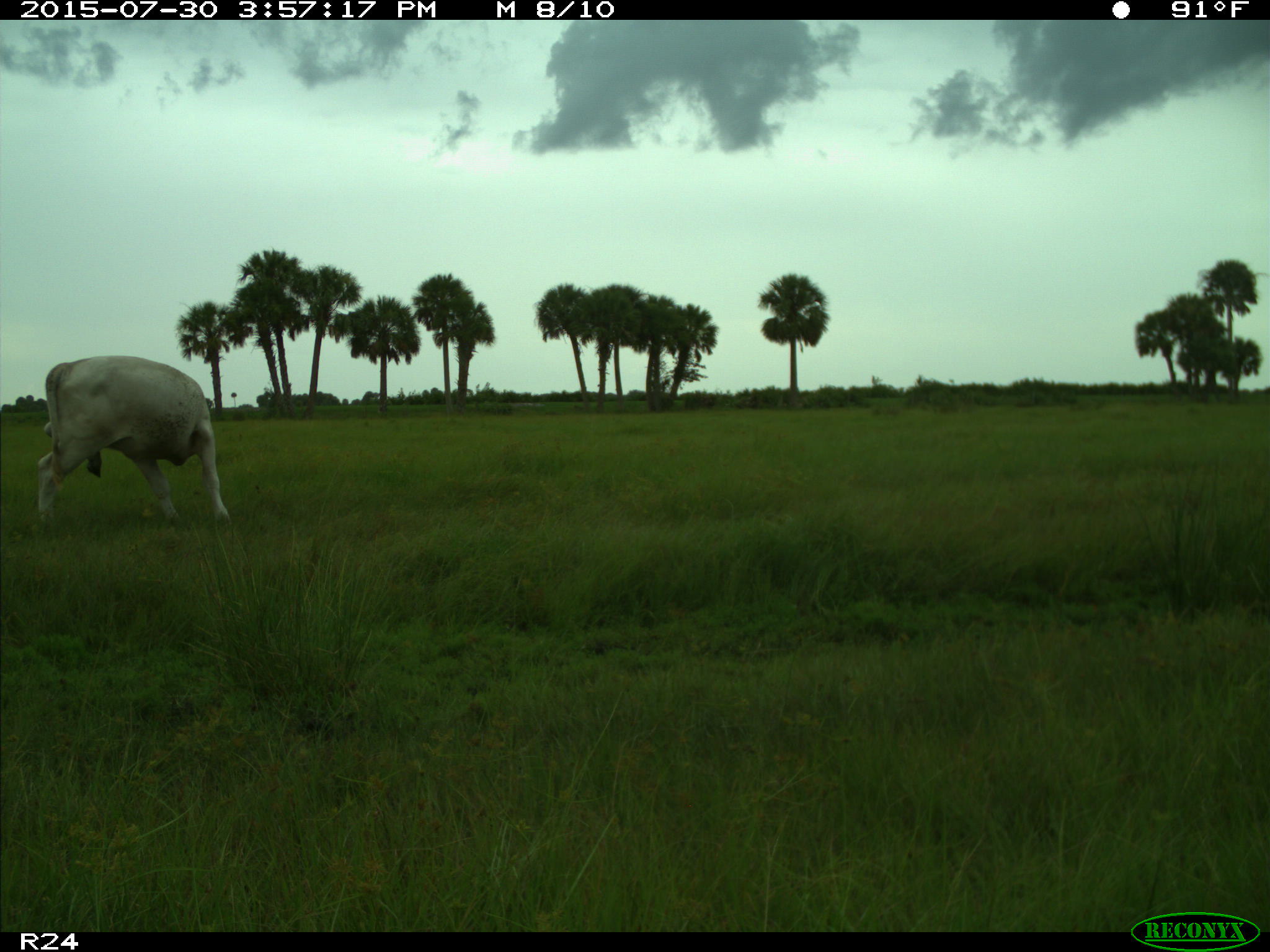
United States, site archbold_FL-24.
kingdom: Animalia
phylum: Chordata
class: Mammalia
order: Artiodactyla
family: Bovidae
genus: Bos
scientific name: Bos taurus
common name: domestic cow